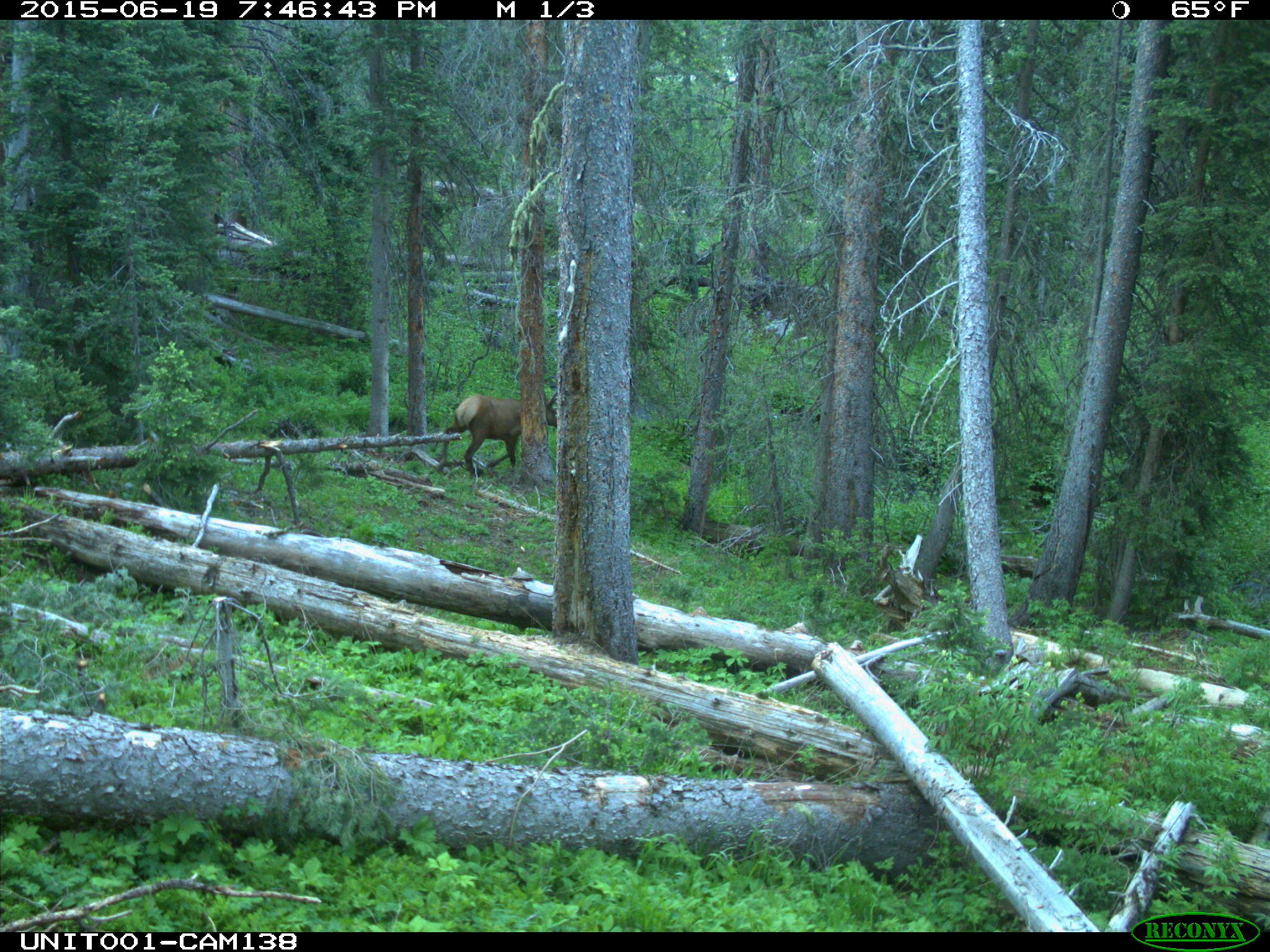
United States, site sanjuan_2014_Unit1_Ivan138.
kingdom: Animalia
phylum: Chordata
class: Mammalia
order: Artiodactyla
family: Cervidae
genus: Cervus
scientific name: Cervus elaphus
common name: red deer